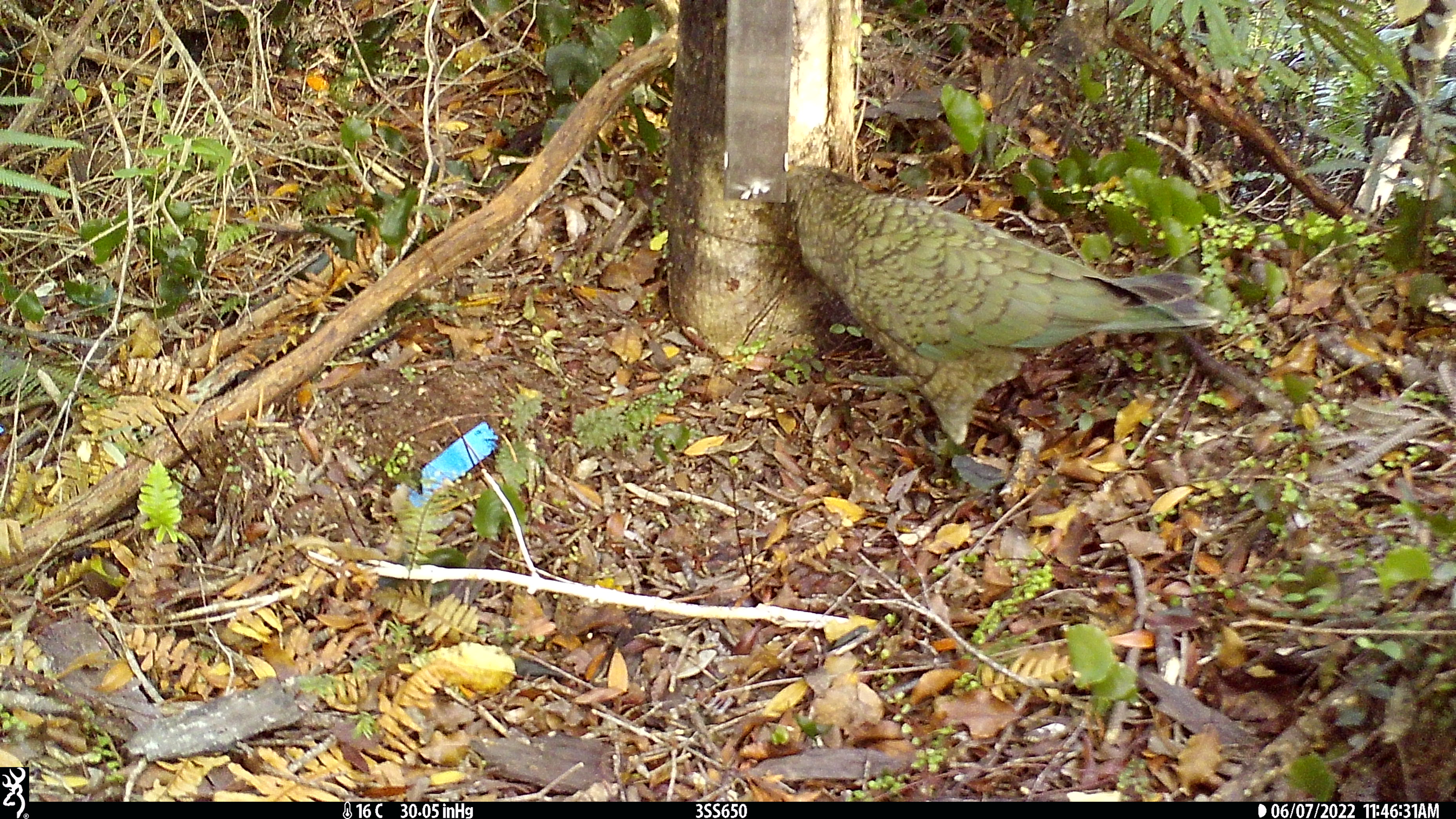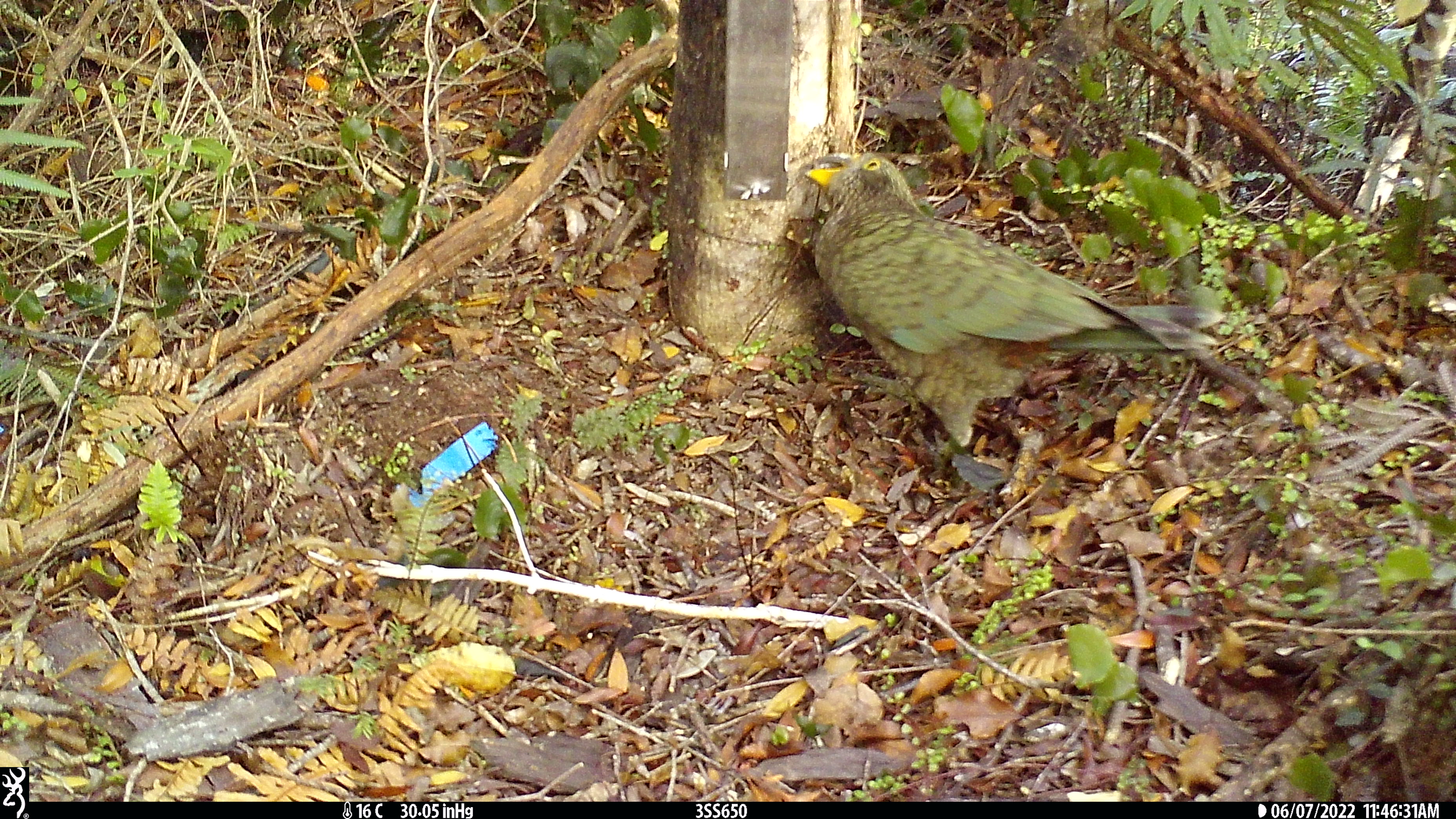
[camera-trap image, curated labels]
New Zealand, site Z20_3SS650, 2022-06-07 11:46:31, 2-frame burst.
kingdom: Animalia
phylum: Chordata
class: Aves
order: Psittaciformes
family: Strigopidae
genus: Nestor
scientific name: Nestor notabilis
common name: kea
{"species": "kea (Nestor notabilis)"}